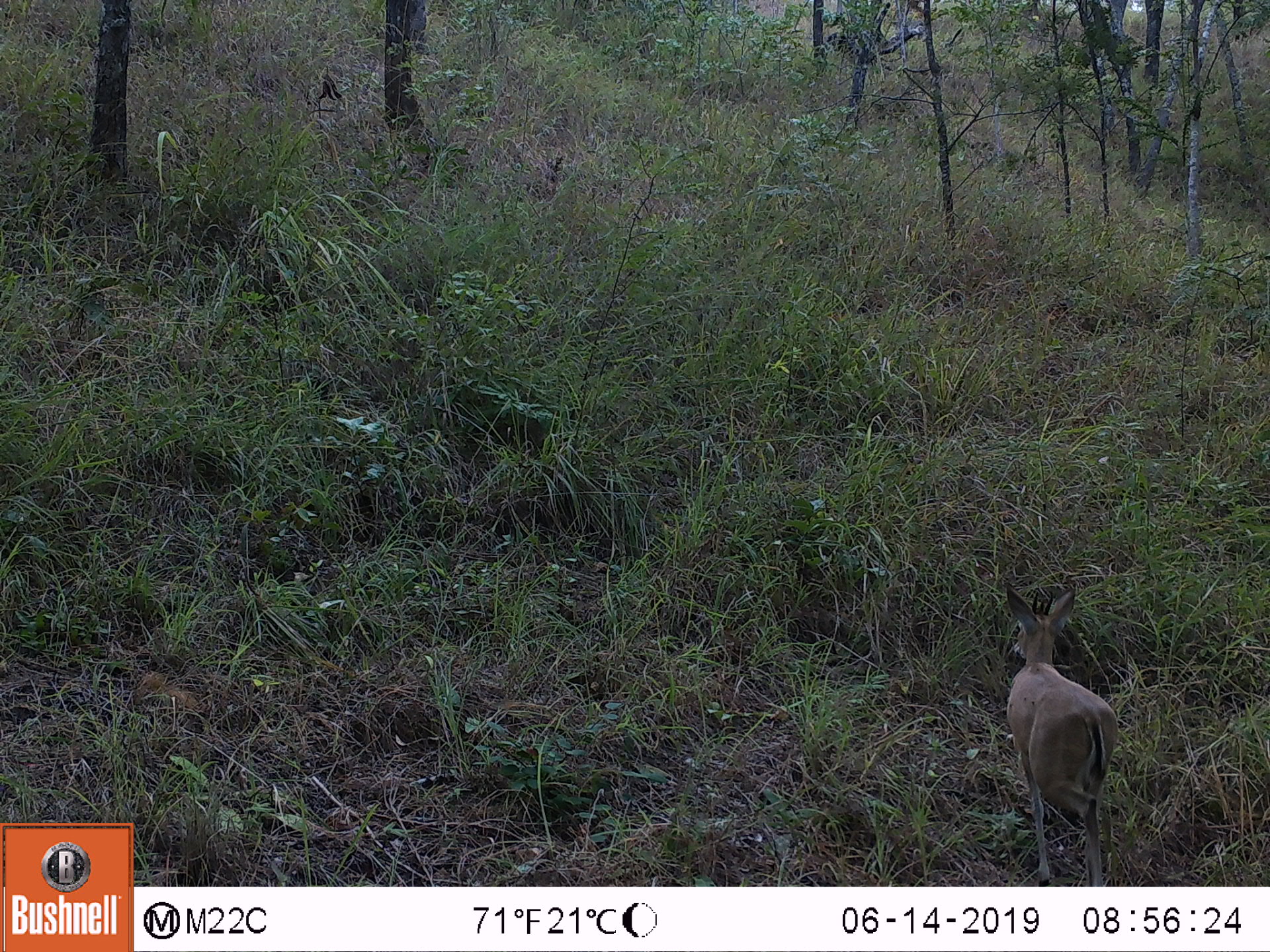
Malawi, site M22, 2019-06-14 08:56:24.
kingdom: Animalia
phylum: Chordata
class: Mammalia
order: Artiodactyla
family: Bovidae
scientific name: Antilopinae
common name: small antelope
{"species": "small antelope (Antilopinae)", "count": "1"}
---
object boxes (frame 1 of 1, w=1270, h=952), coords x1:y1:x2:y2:
small antelope: 994:580:1125:884